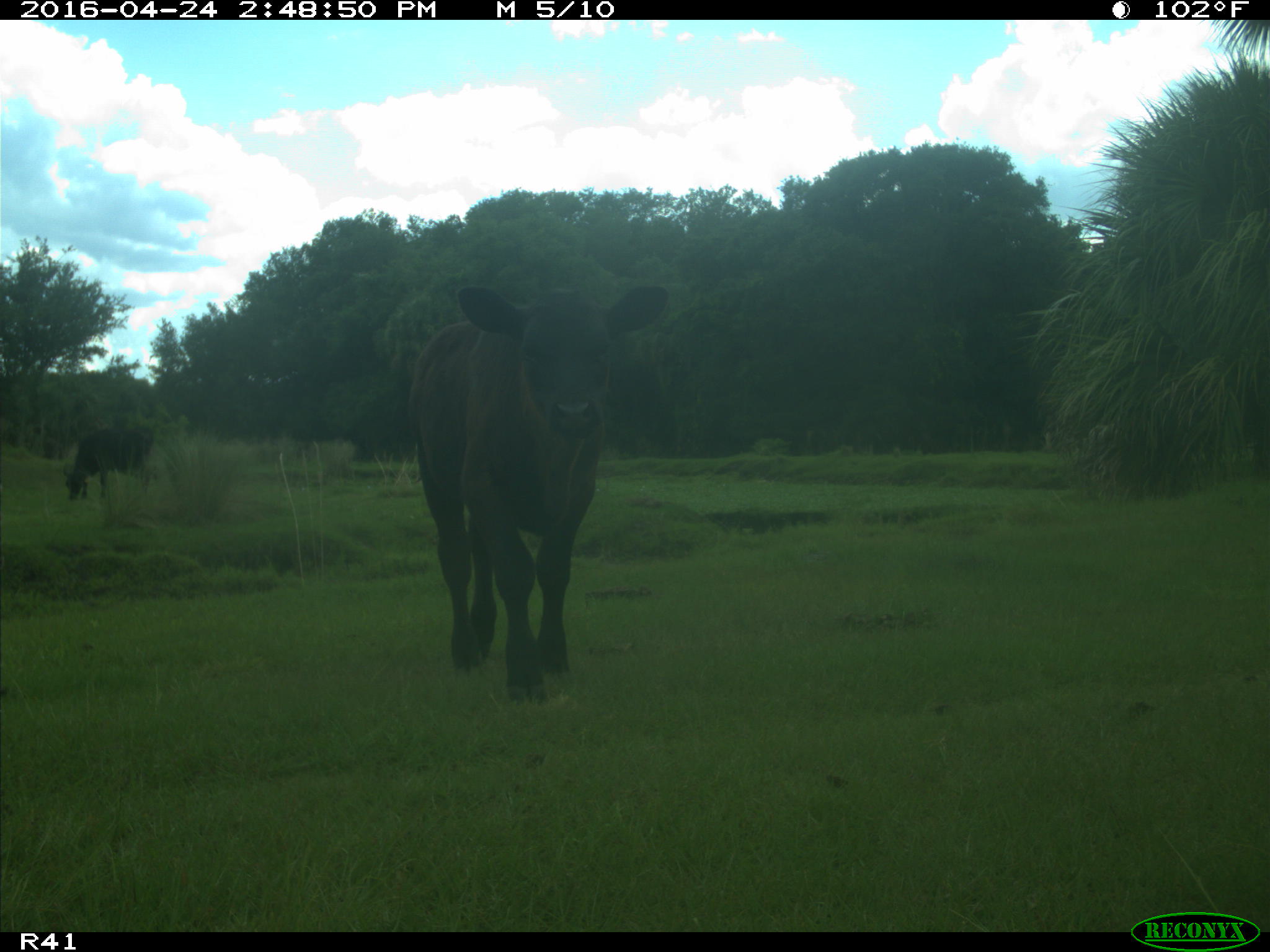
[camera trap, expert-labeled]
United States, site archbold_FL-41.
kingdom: Animalia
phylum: Chordata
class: Mammalia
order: Artiodactyla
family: Bovidae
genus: Bos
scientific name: Bos taurus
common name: domestic cow